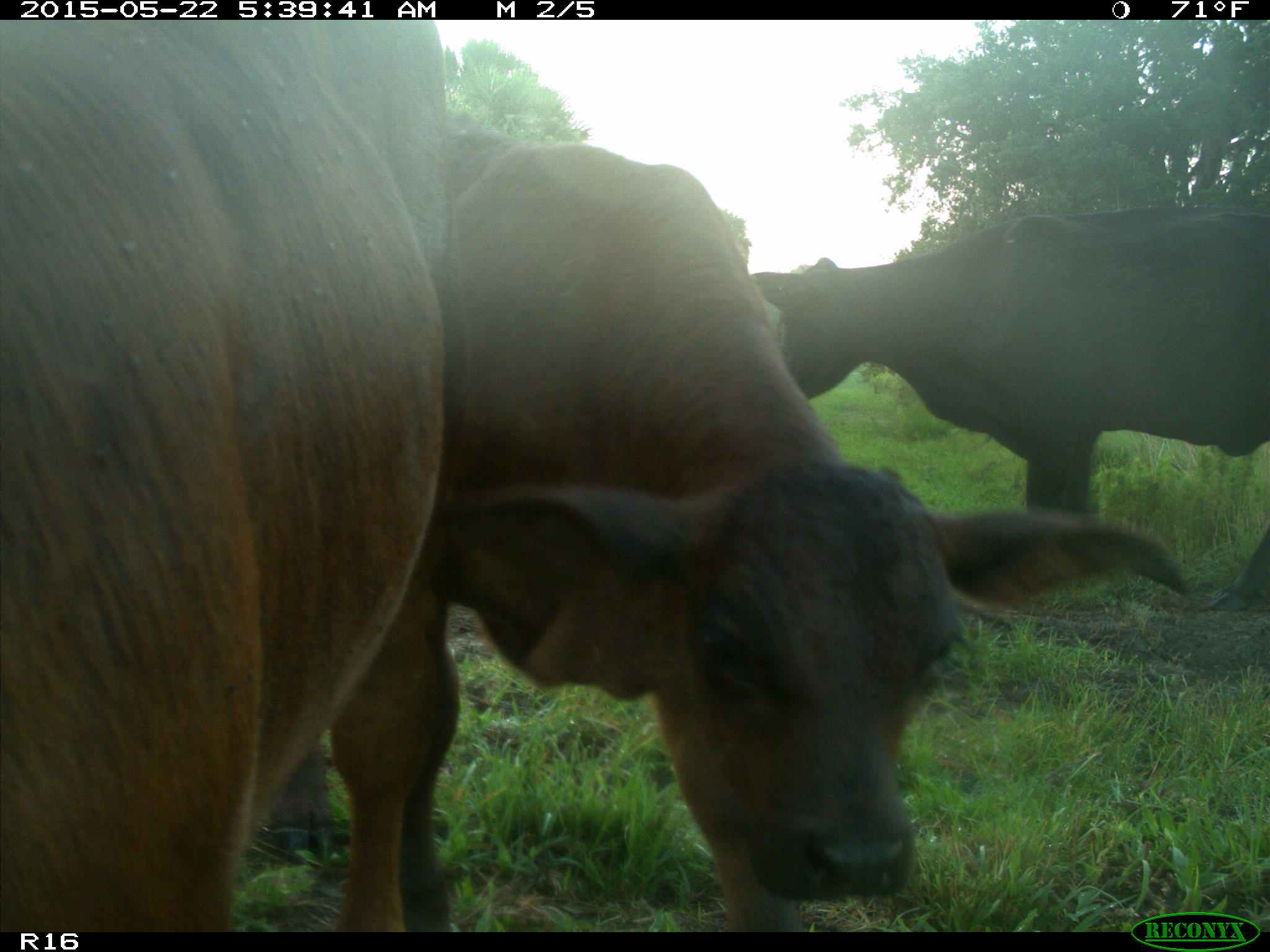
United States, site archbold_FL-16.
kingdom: Animalia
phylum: Chordata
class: Mammalia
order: Artiodactyla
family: Bovidae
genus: Bos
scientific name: Bos taurus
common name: domestic cow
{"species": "Bos taurus (domestic cow)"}